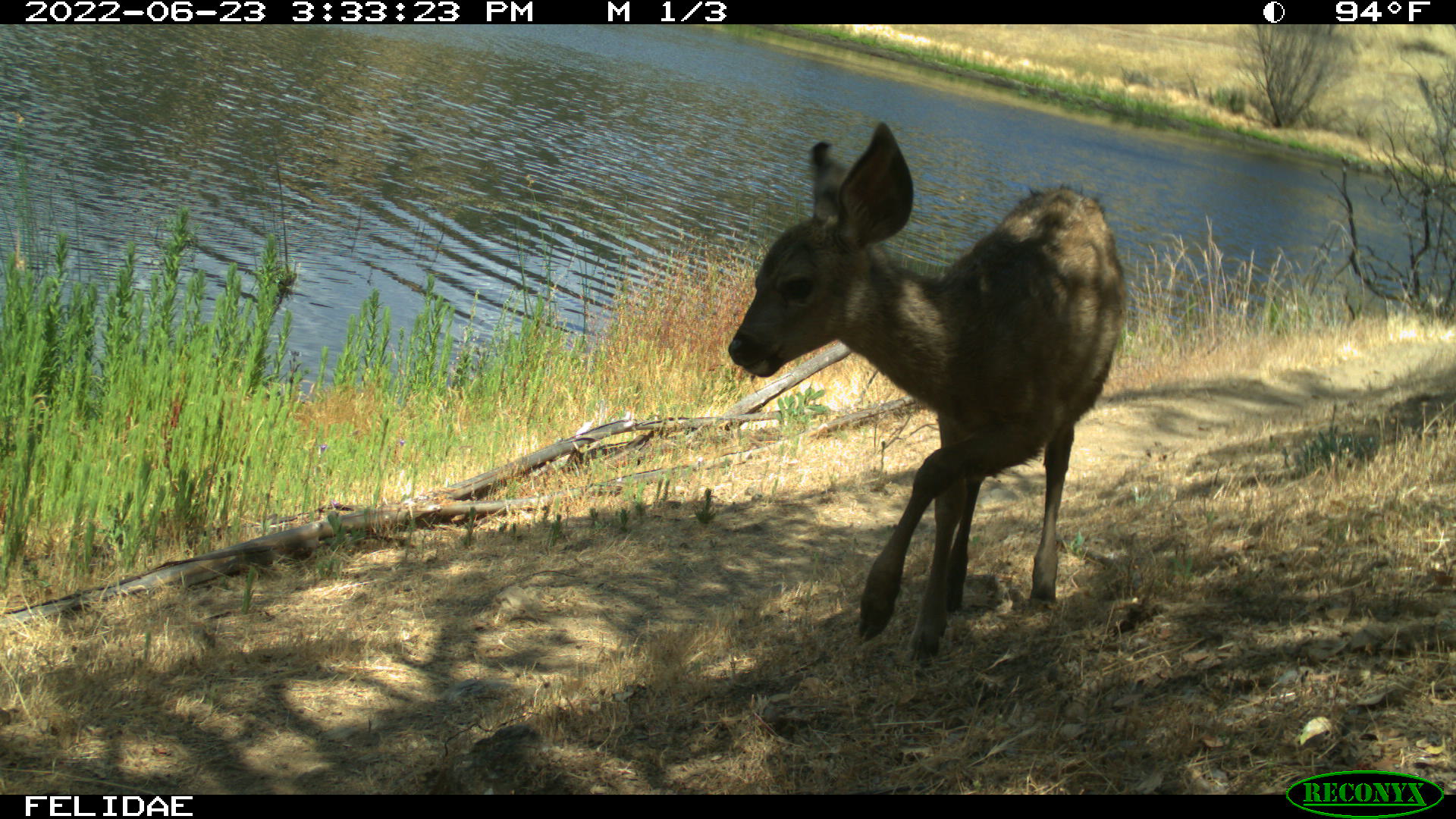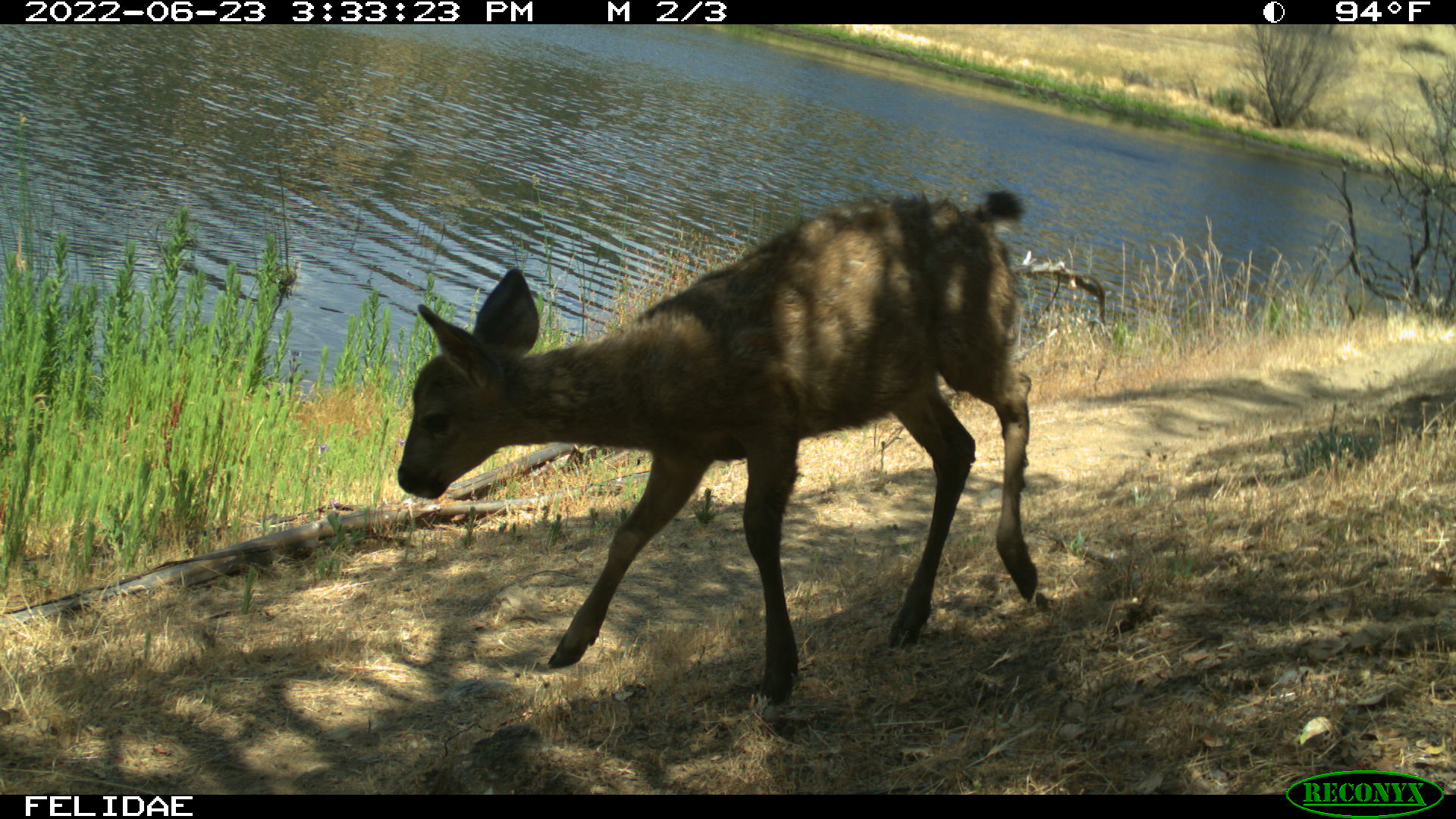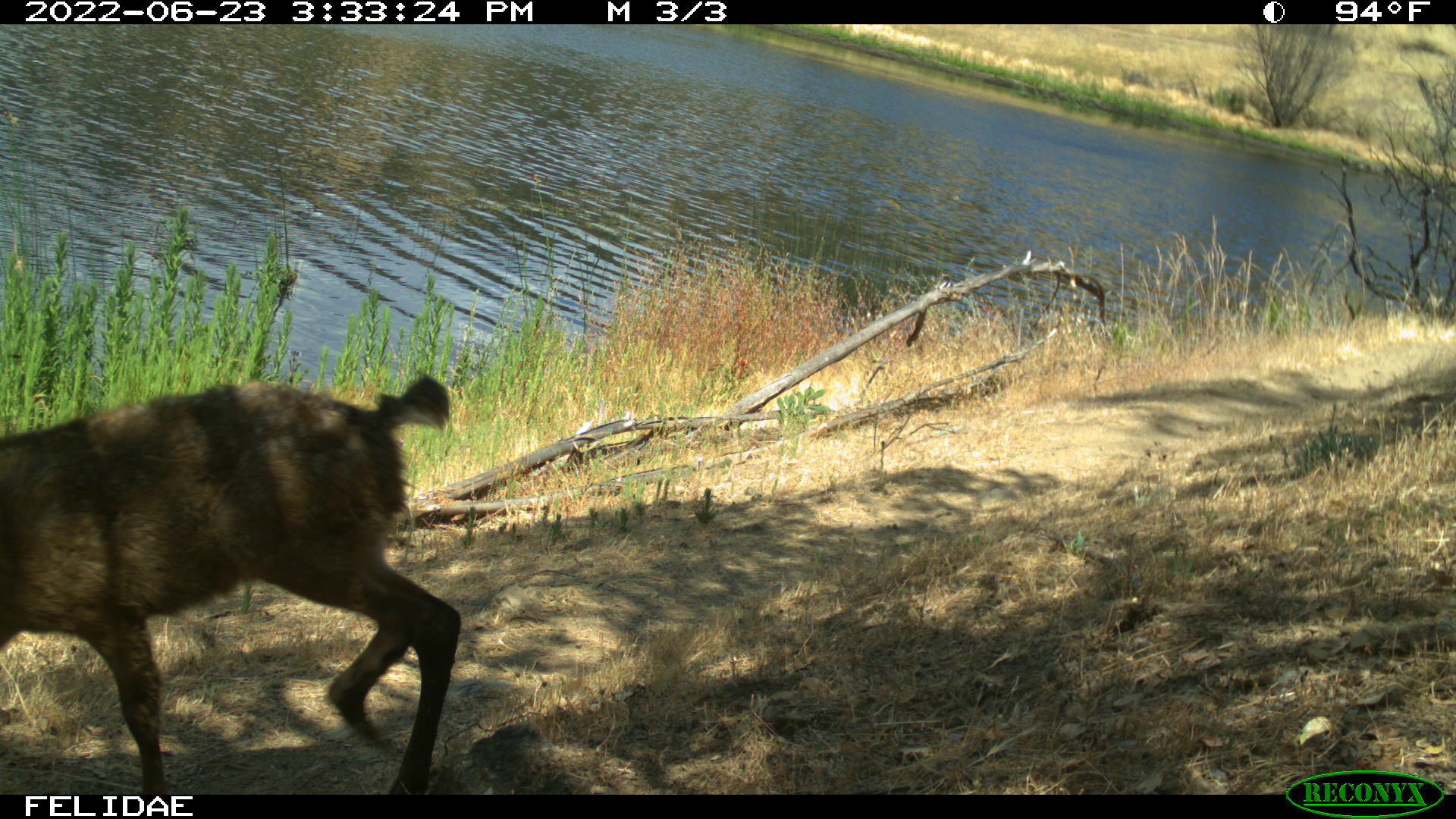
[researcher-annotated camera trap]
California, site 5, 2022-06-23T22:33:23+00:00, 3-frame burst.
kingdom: Animalia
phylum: Chordata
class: Mammalia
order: Artiodactyla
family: Cervidae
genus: Odocoileus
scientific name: Odocoileus hemionus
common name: mule deer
Mule deer (Odocoileus hemionus).